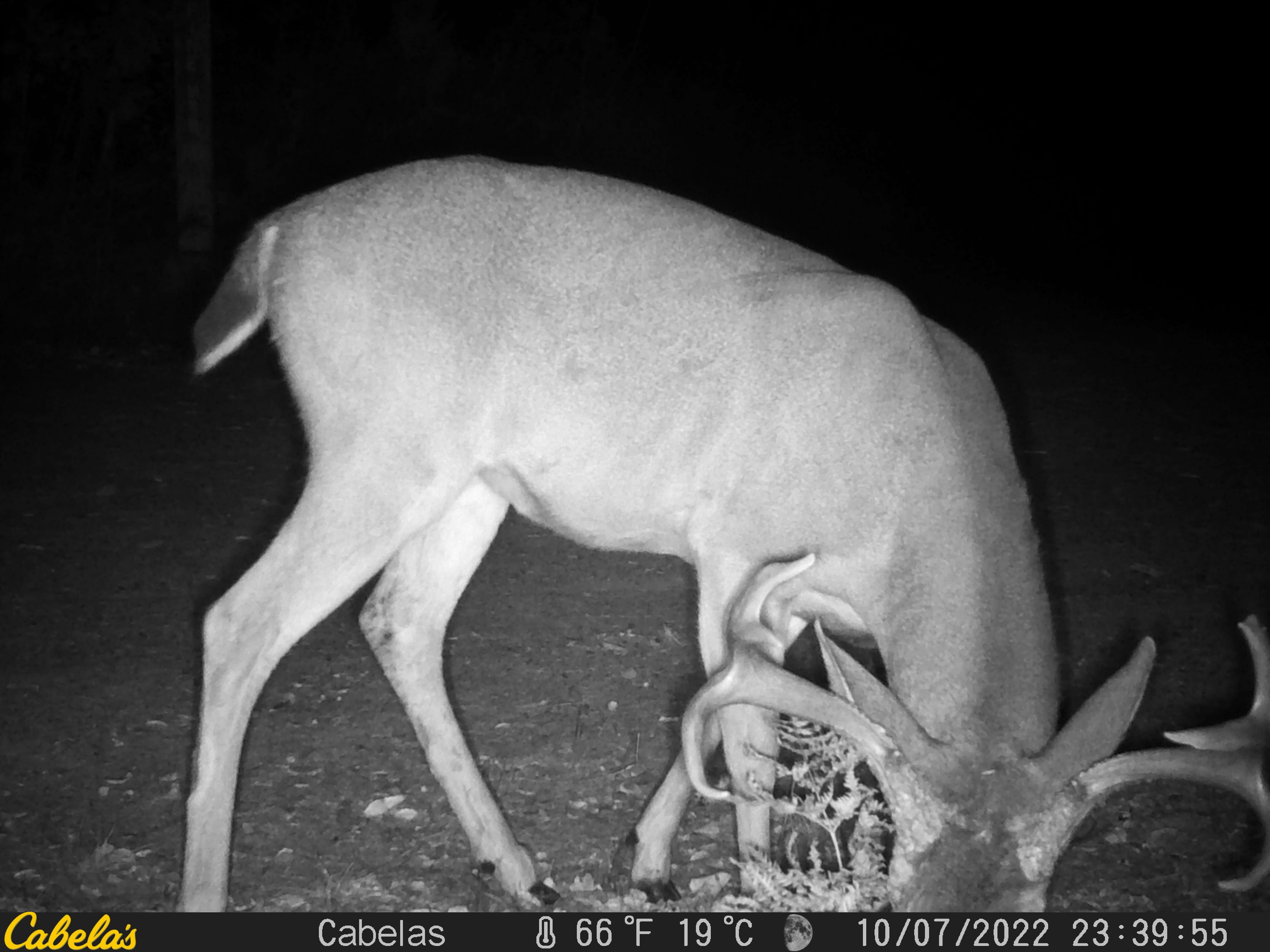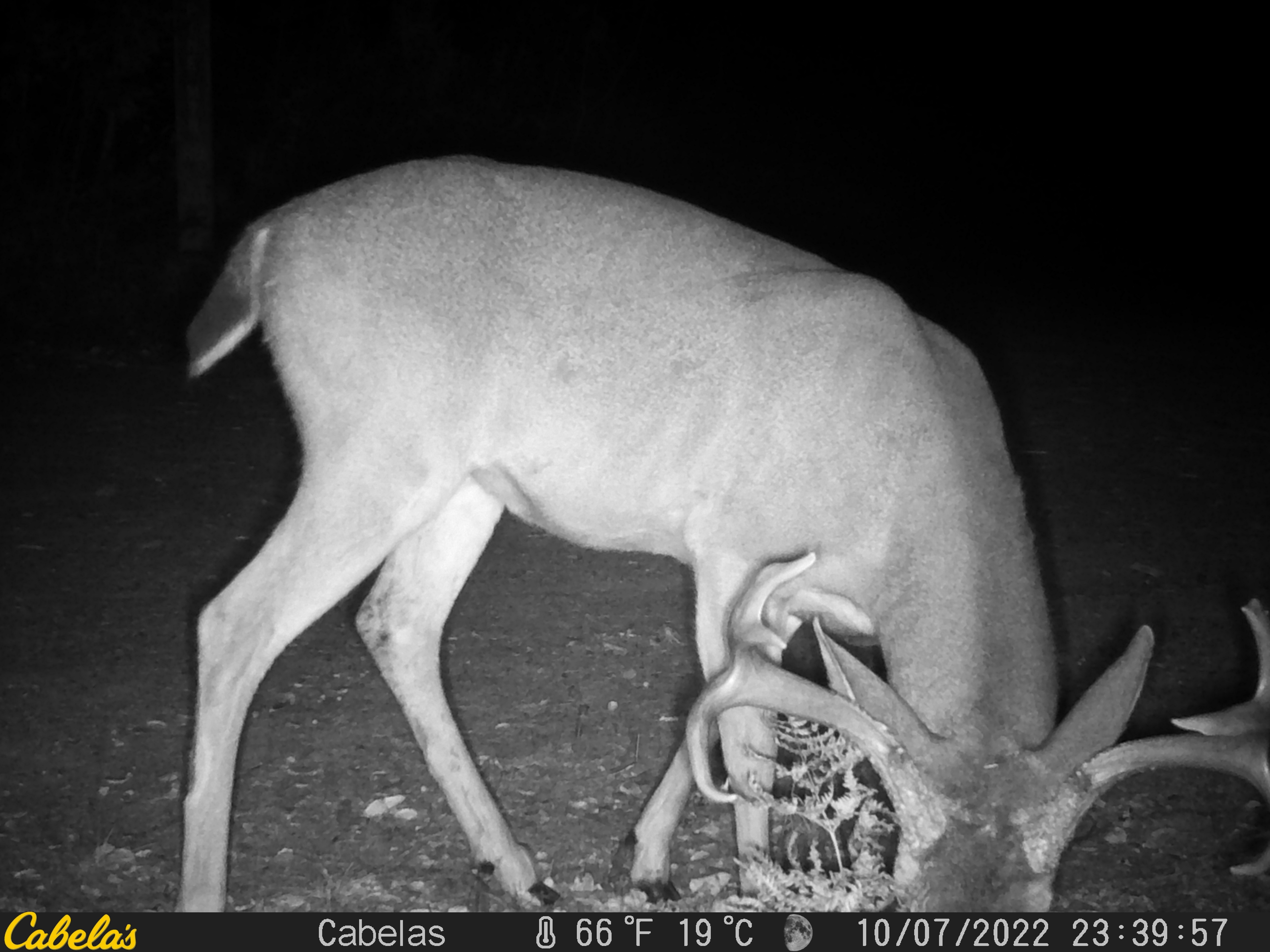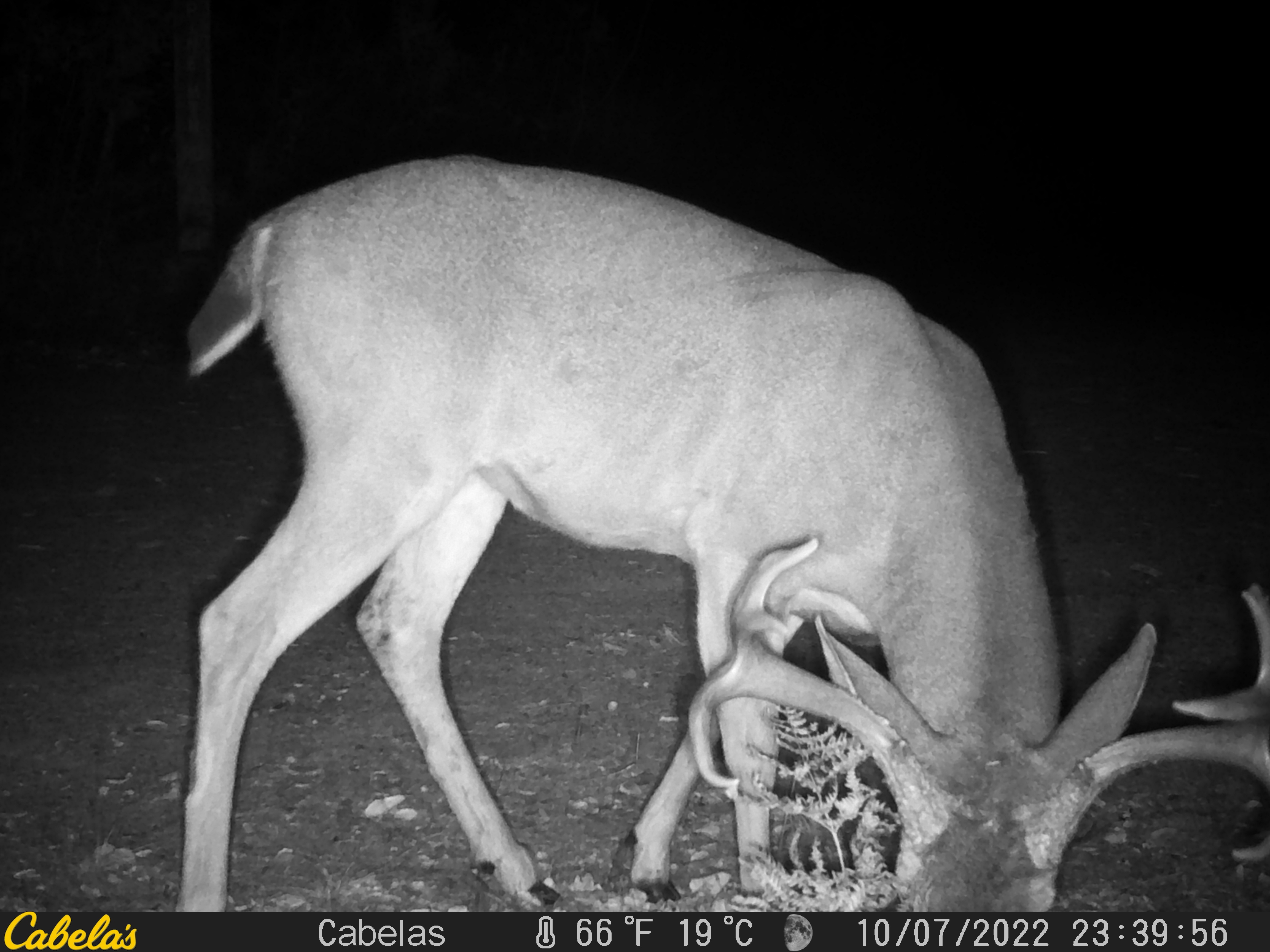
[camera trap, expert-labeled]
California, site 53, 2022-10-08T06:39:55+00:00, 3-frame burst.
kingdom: Animalia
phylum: Chordata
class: Mammalia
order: Artiodactyla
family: Cervidae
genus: Odocoileus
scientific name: Odocoileus hemionus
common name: mule deer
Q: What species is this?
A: Mule deer (Odocoileus hemionus).